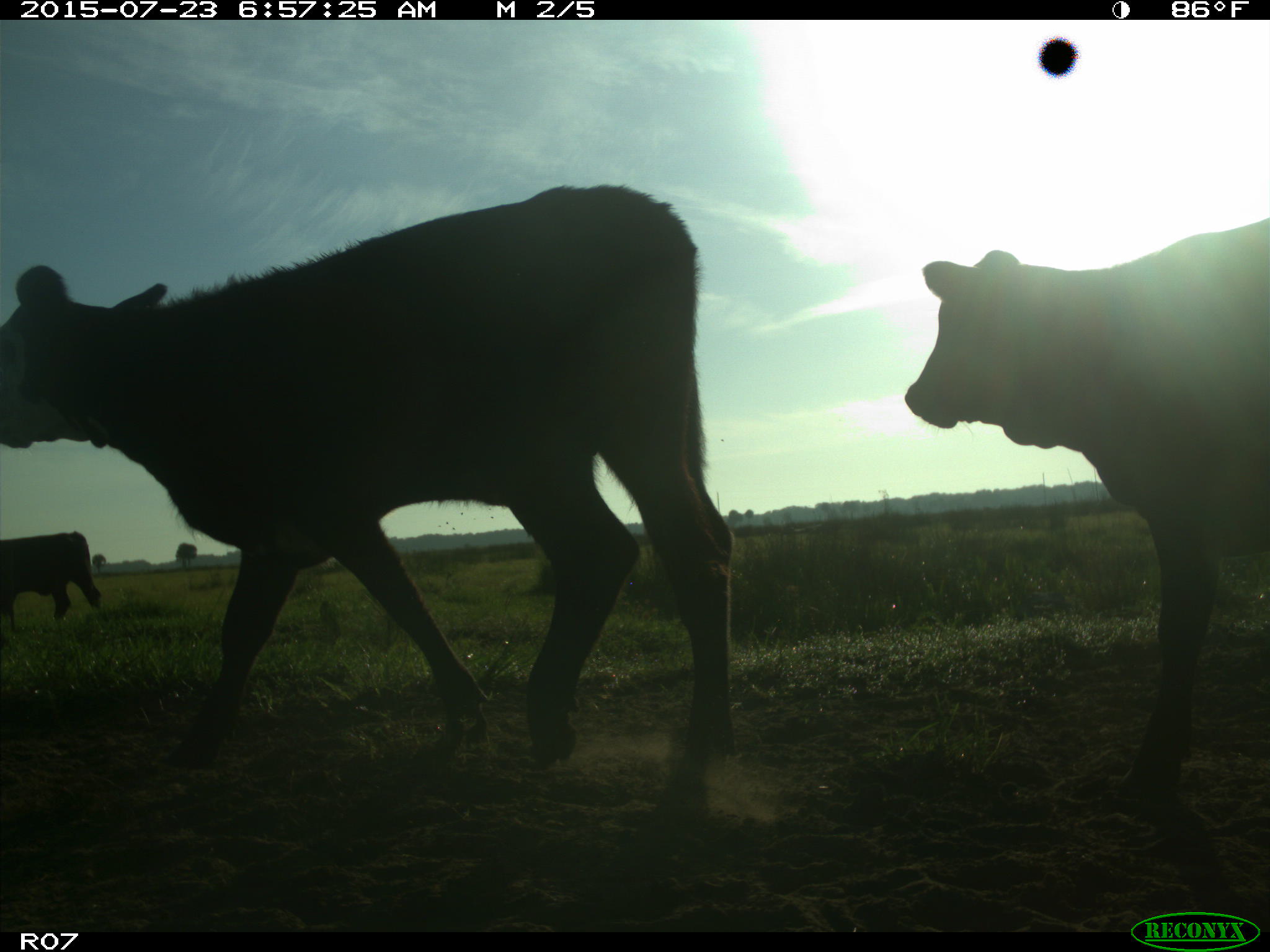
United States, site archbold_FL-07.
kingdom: Animalia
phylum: Chordata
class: Mammalia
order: Artiodactyla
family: Bovidae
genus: Bos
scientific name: Bos taurus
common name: domestic cow